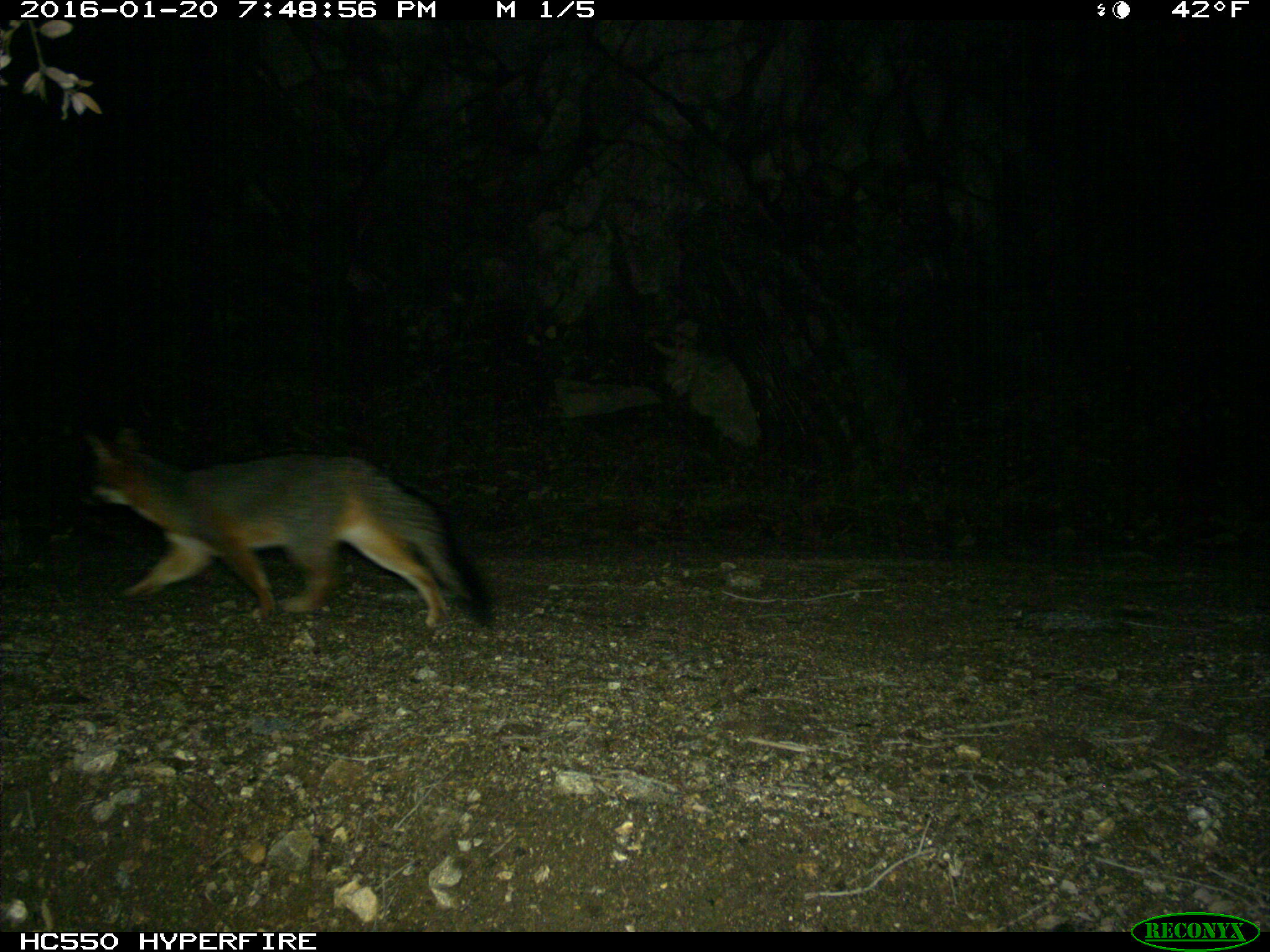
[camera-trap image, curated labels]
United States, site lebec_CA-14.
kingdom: Animalia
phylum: Chordata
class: Mammalia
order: Carnivora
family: Canidae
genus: Urocyon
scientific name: Urocyon cinereoargenteus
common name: gray fox